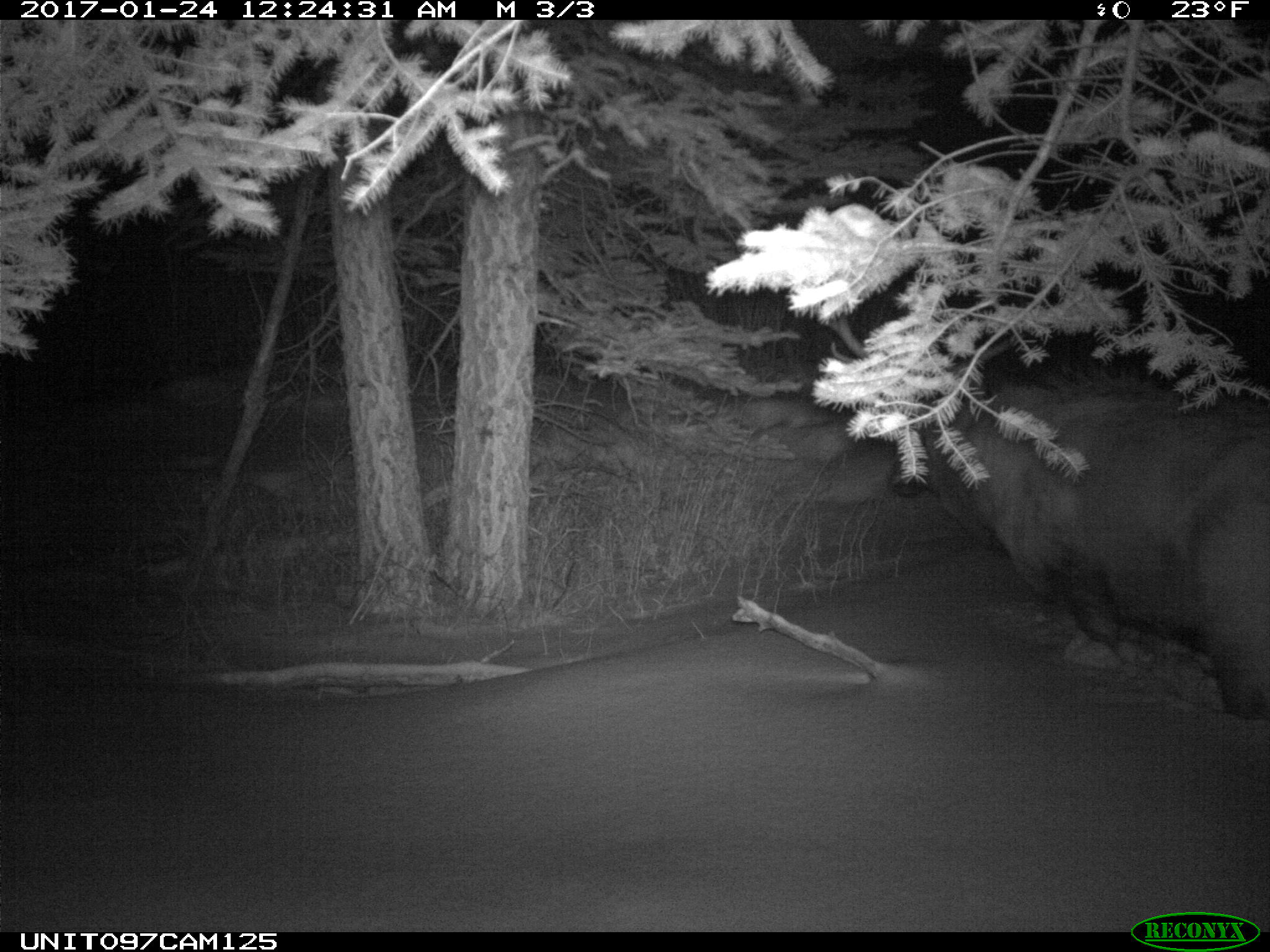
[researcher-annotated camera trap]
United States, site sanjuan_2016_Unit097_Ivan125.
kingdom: Animalia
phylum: Chordata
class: Mammalia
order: Artiodactyla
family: Cervidae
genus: Cervus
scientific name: Cervus elaphus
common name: red deer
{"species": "Cervus elaphus (red deer)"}